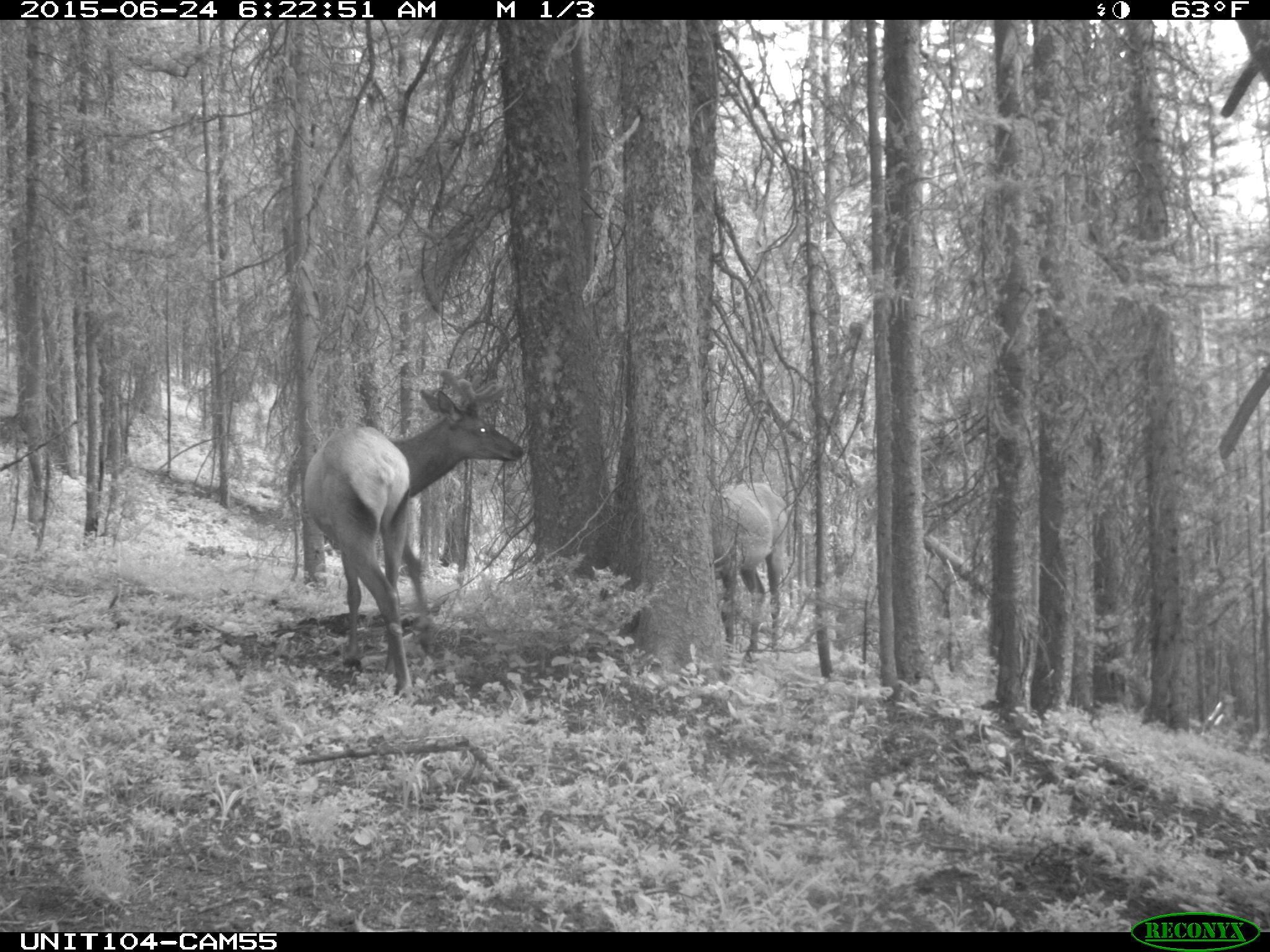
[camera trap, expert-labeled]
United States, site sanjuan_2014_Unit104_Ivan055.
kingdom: Animalia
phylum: Chordata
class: Mammalia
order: Artiodactyla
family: Cervidae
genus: Cervus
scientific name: Cervus elaphus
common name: red deer